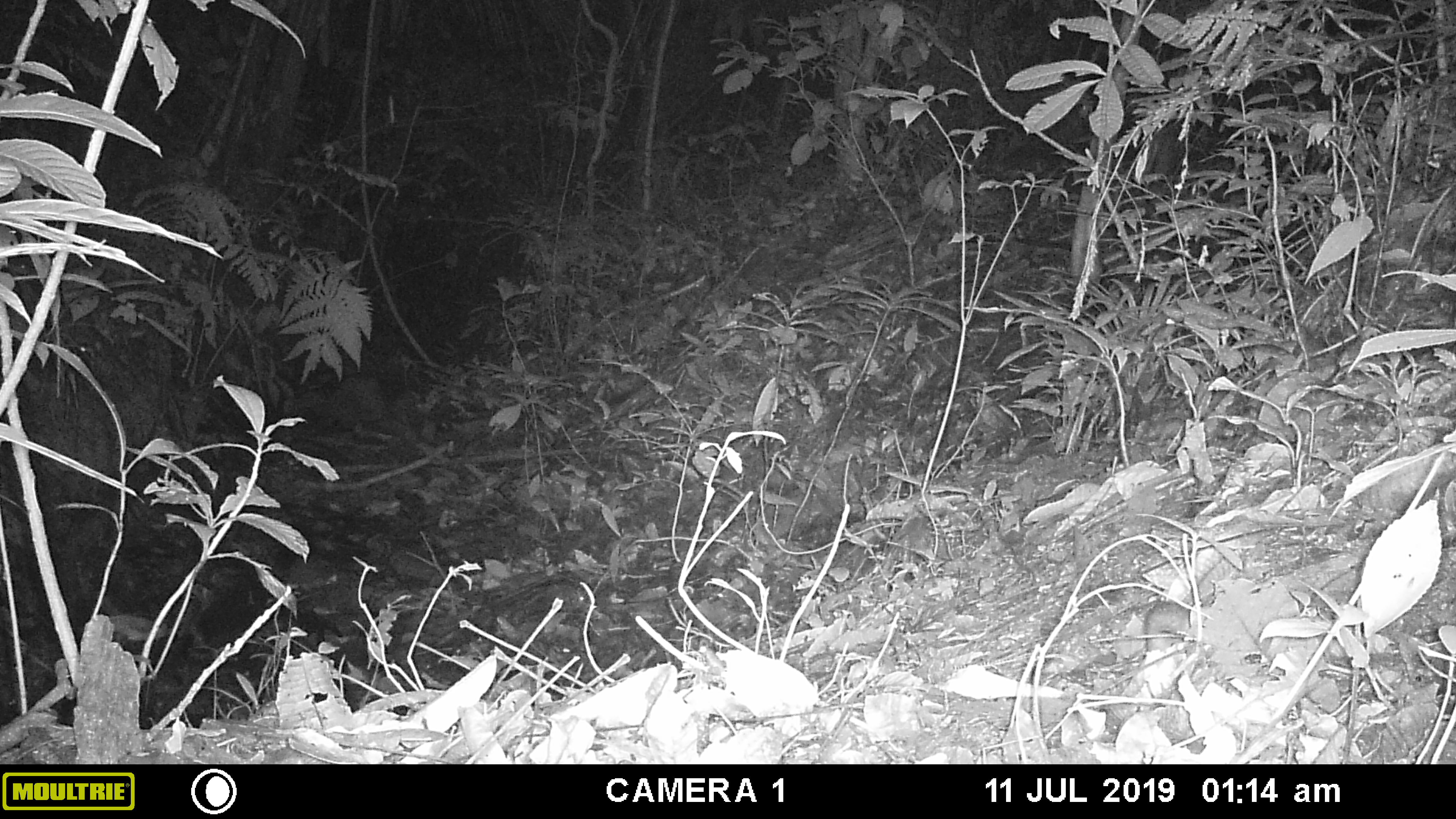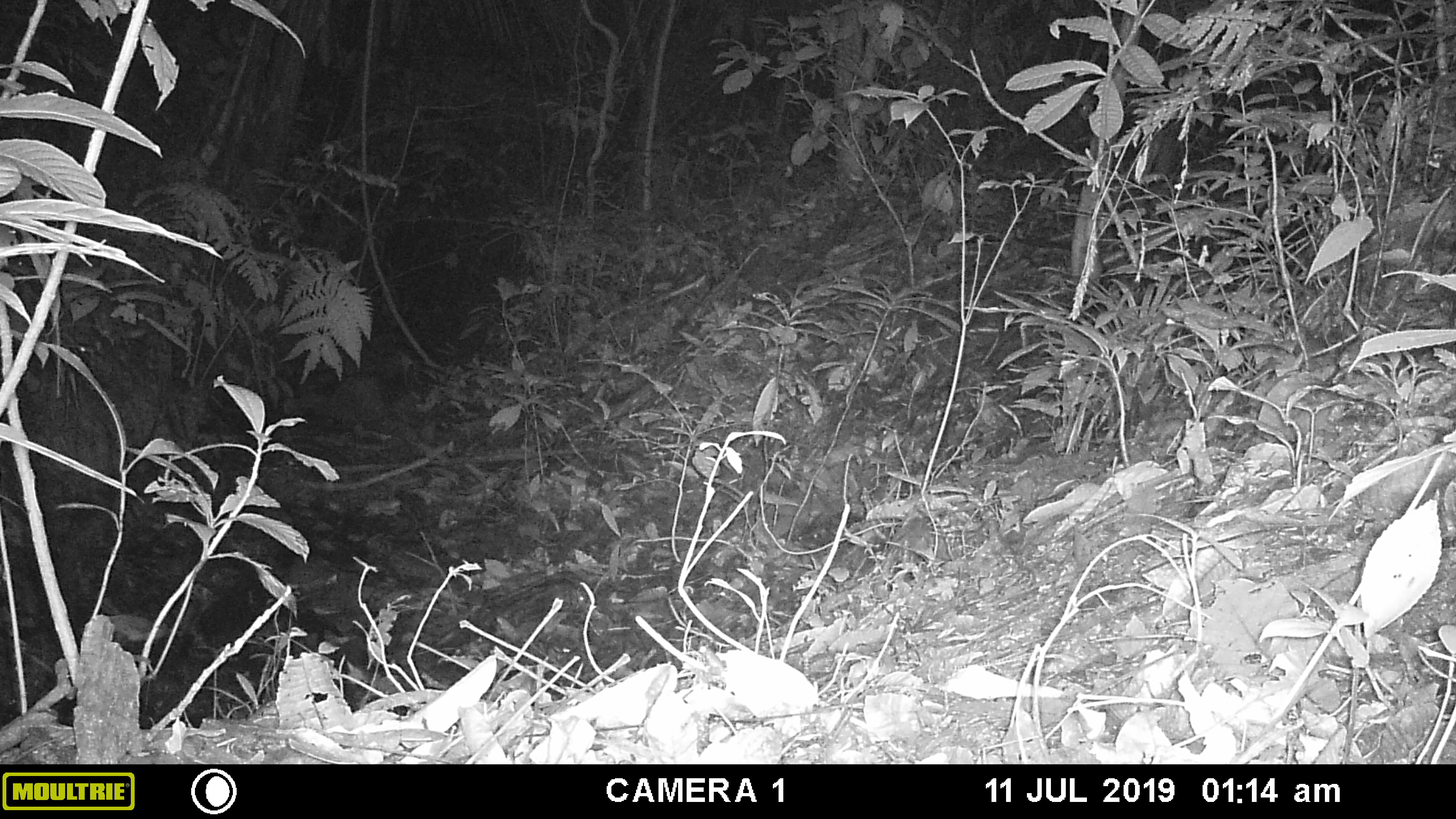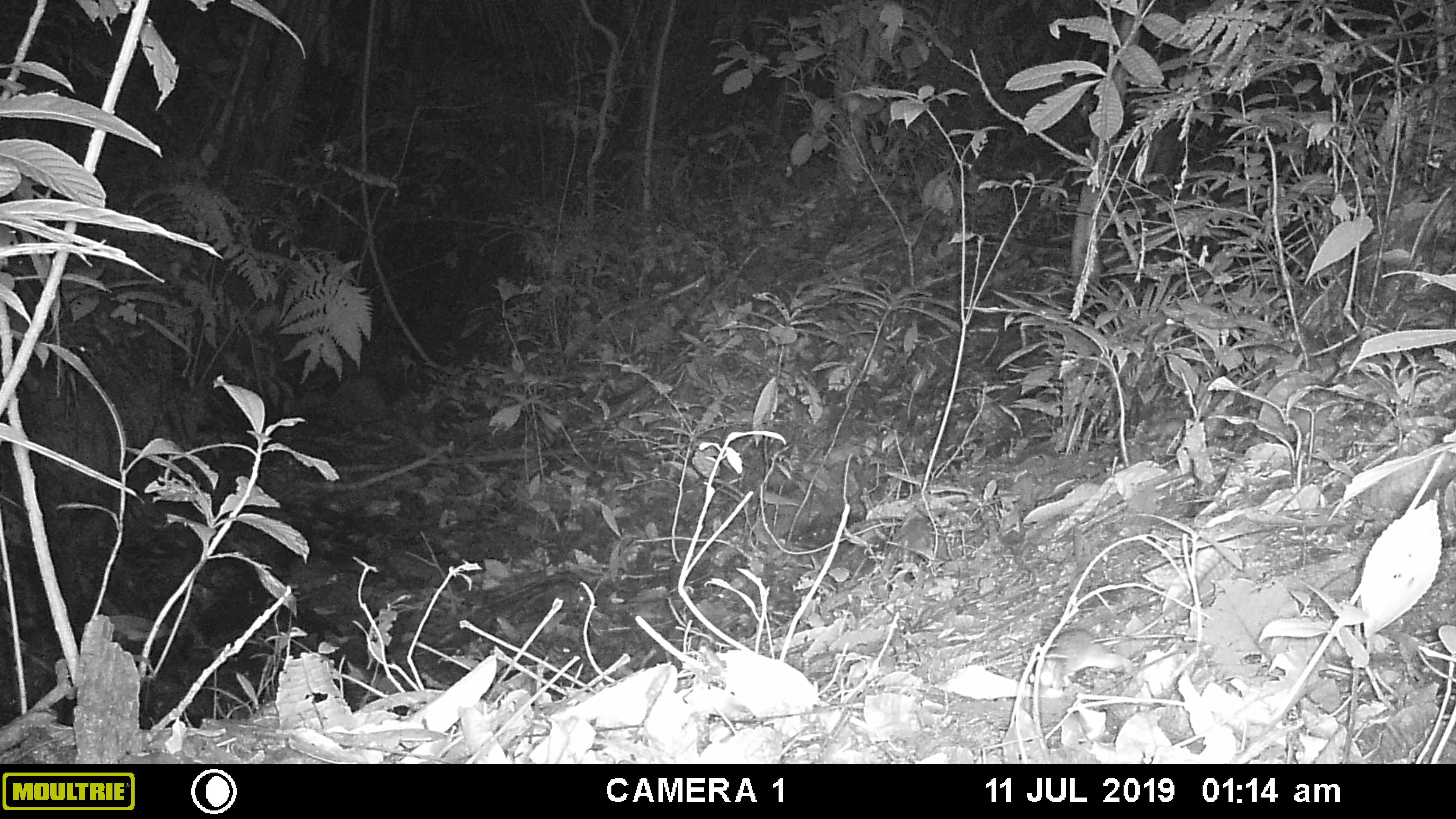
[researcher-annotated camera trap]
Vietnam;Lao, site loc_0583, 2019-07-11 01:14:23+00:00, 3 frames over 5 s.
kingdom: Animalia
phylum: Chordata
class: Mammalia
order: Rodentia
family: Muridae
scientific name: Muridae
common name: old-world mice and rats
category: unidentified murid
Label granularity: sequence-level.